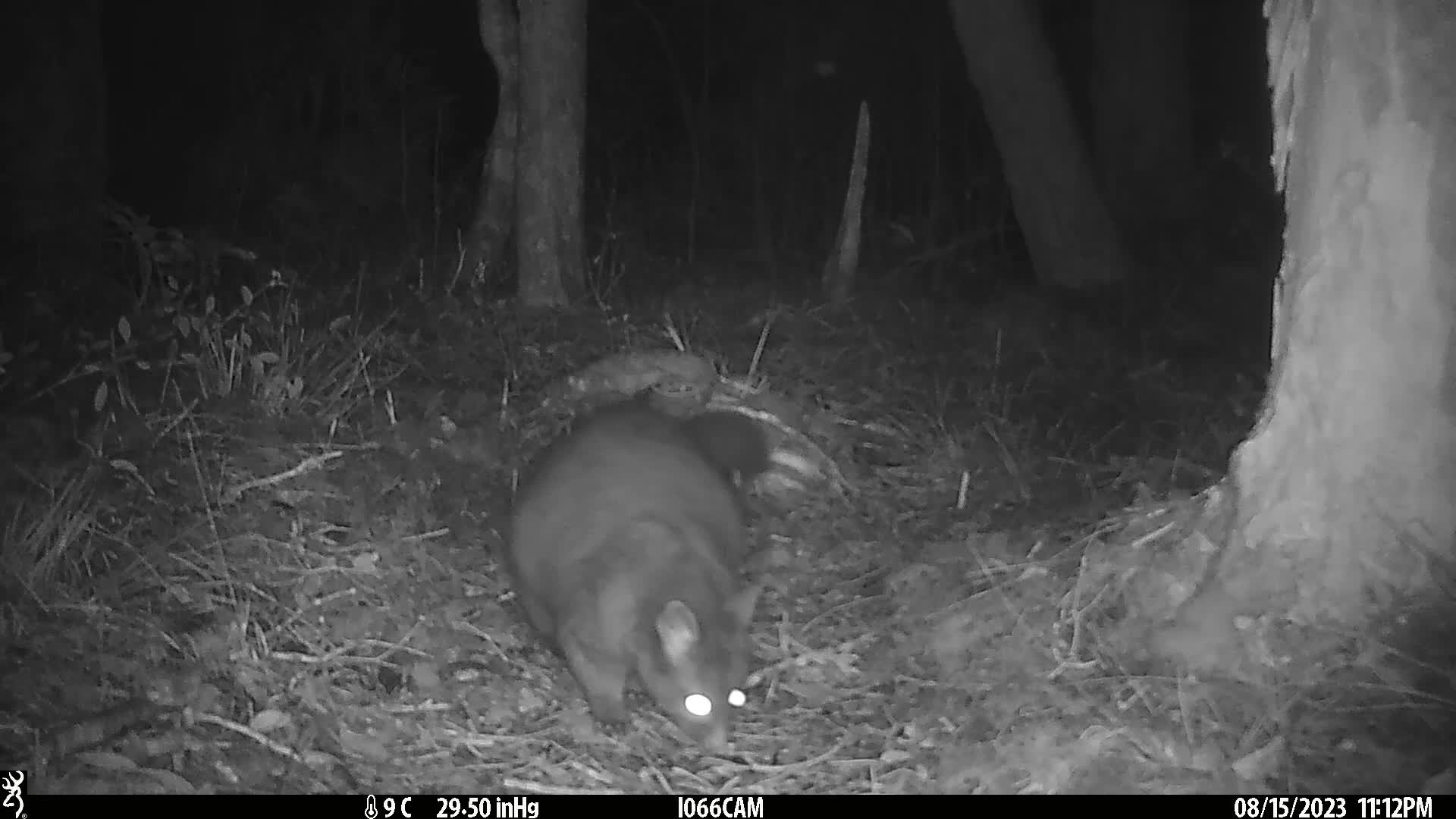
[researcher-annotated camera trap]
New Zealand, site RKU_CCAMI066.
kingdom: Animalia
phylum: Chordata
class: Mammalia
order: Diprotodontia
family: Phalangeridae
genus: Trichosurus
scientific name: Trichosurus vulpecula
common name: common brushtail possum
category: possum